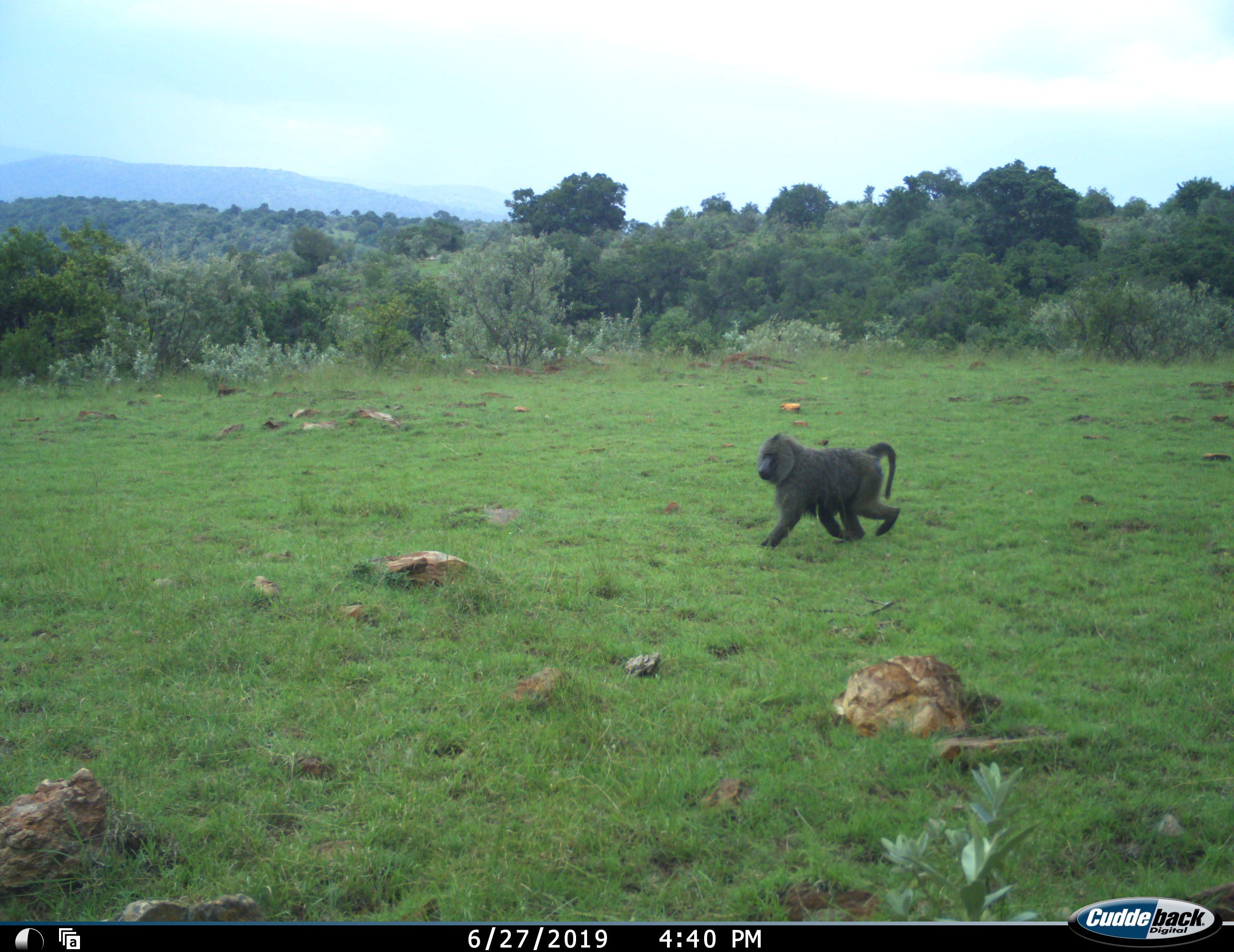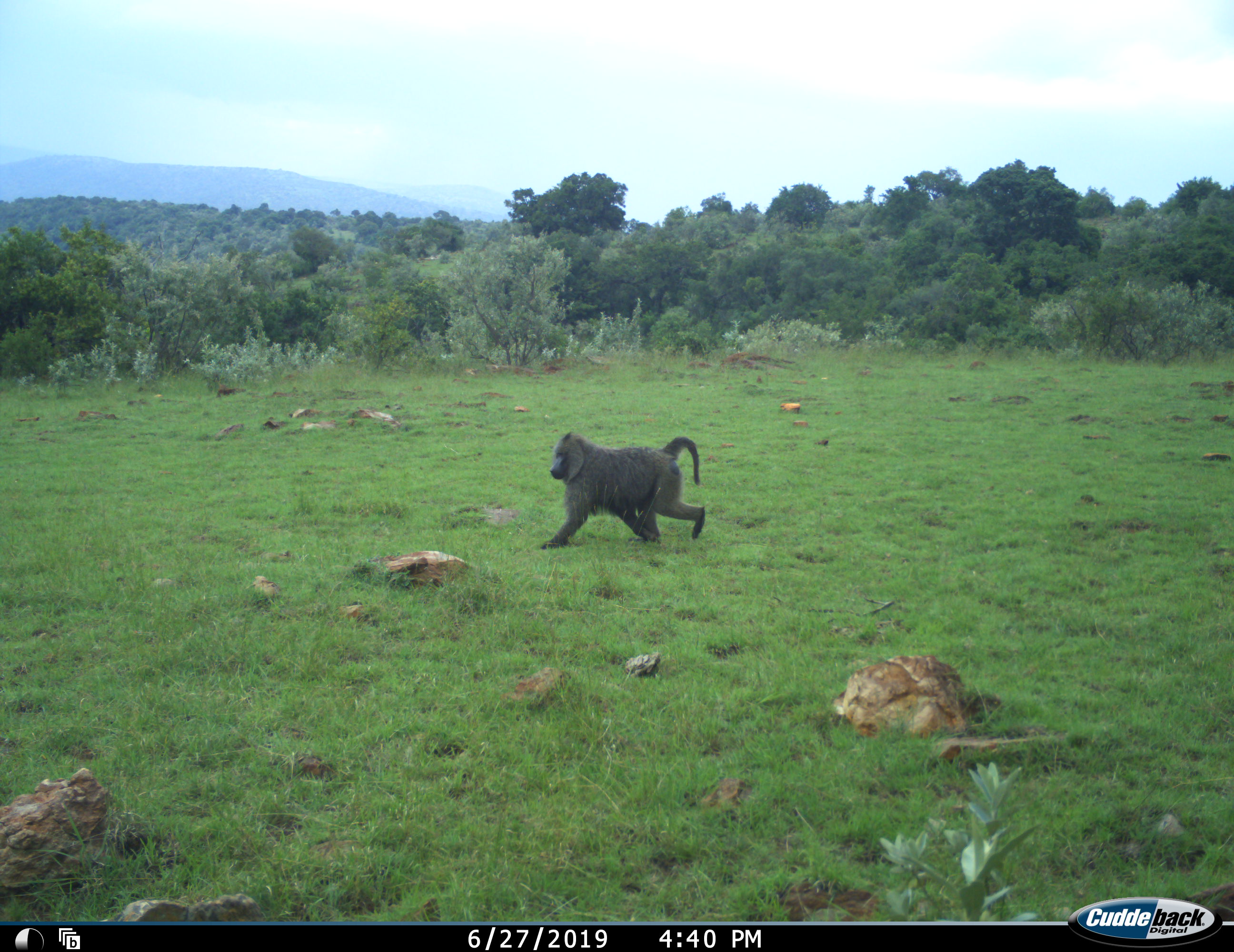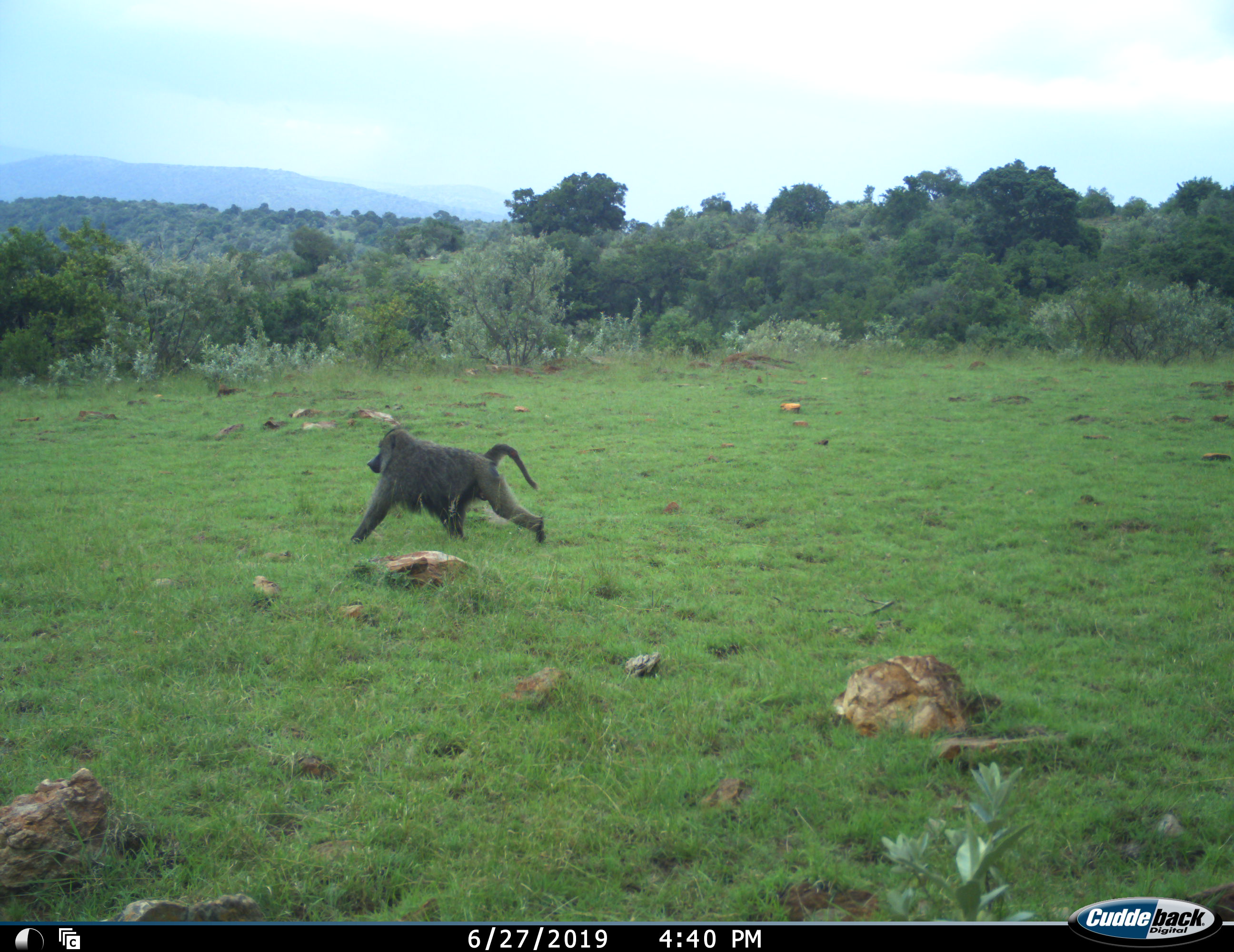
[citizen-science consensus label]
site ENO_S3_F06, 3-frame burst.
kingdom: Animalia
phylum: Chordata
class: Mammalia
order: Primates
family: Cercopithecidae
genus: Papio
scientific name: Papio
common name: baboon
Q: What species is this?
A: Baboon (Papio).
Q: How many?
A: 1.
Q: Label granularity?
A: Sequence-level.